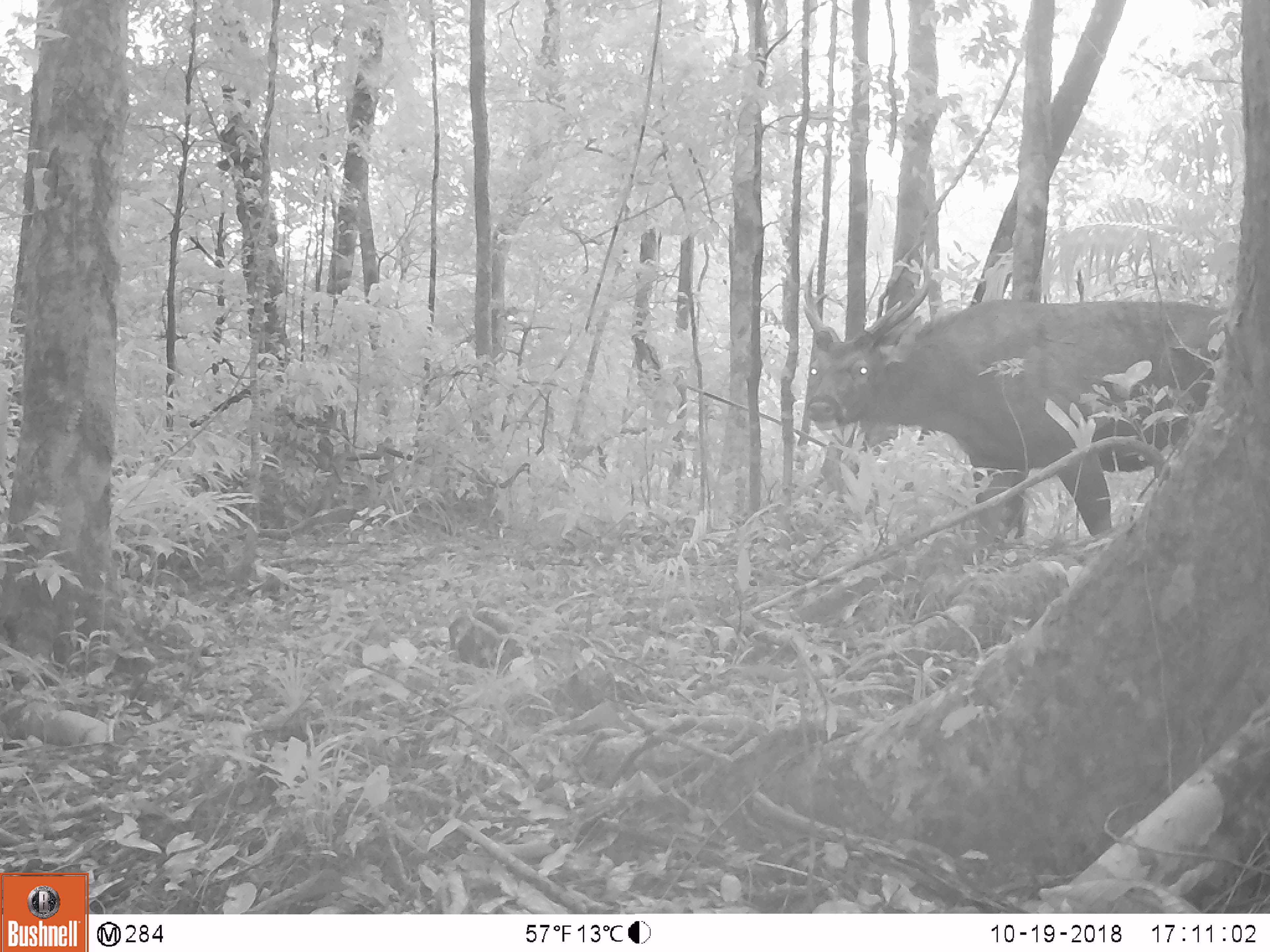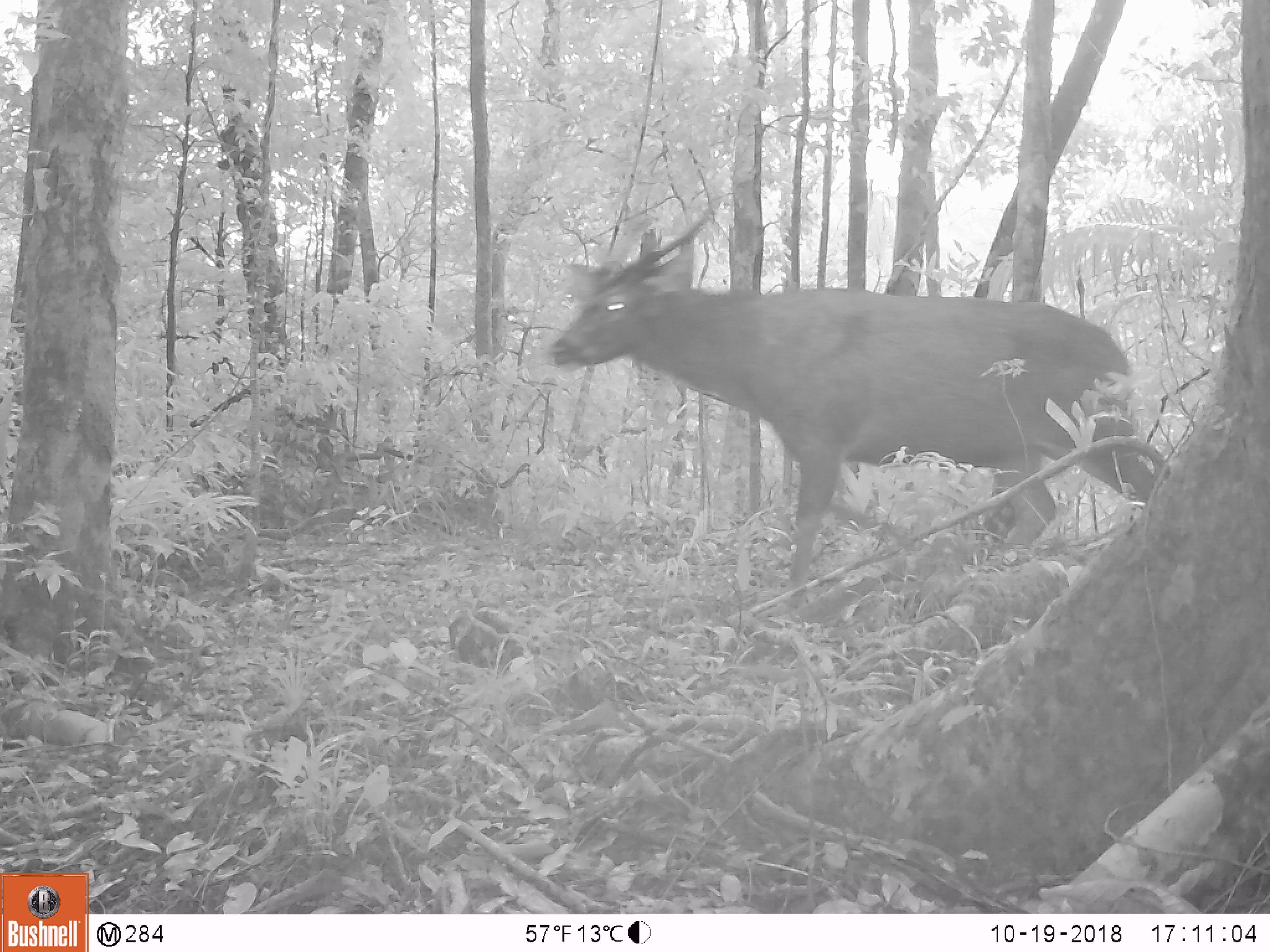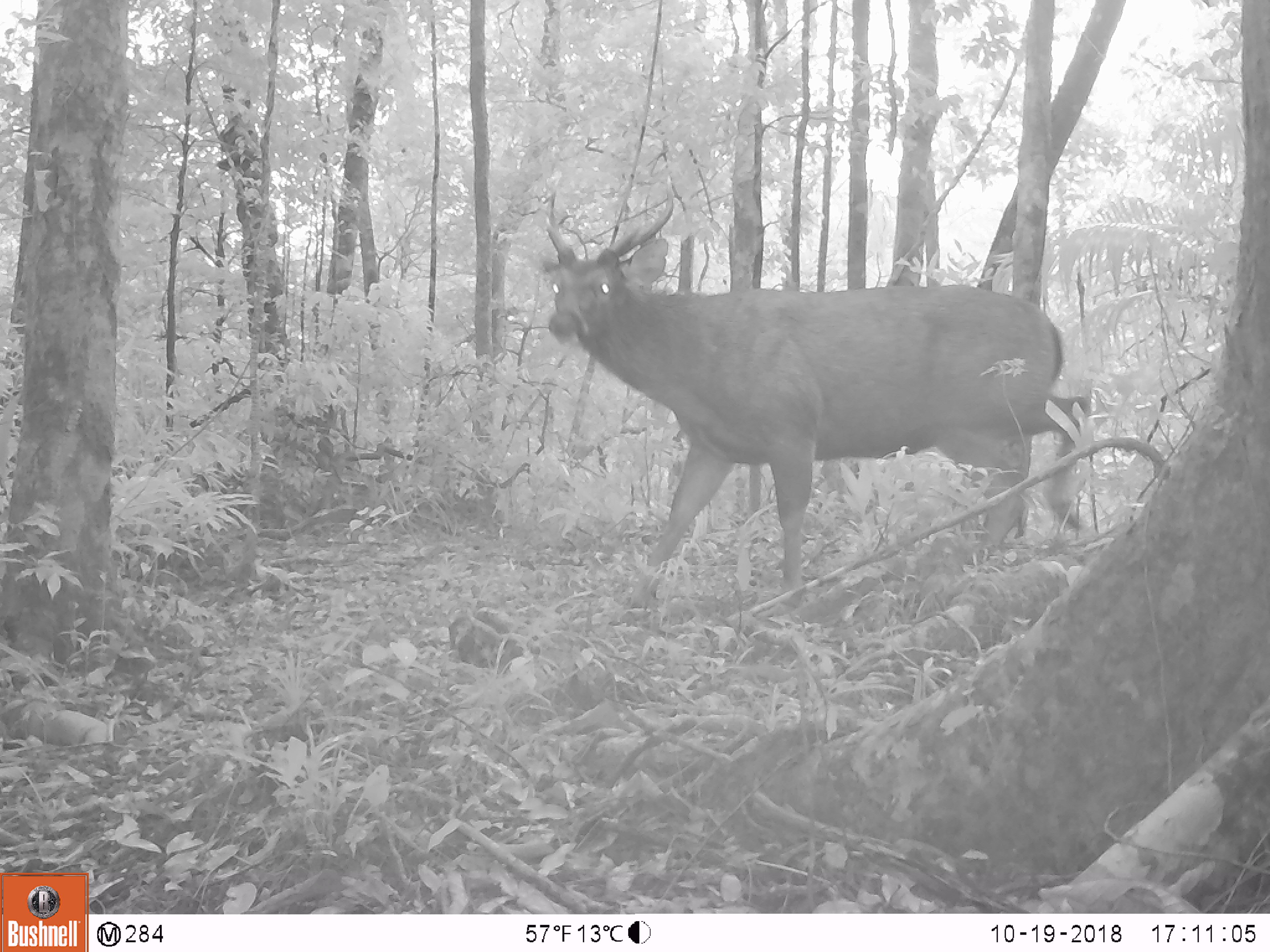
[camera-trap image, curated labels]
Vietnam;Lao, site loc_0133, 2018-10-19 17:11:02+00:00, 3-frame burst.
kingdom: Animalia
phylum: Chordata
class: Mammalia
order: Artiodactyla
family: Cervidae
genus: Rusa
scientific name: Rusa unicolor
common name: sambar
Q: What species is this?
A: Sambar (Rusa unicolor).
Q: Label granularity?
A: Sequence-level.